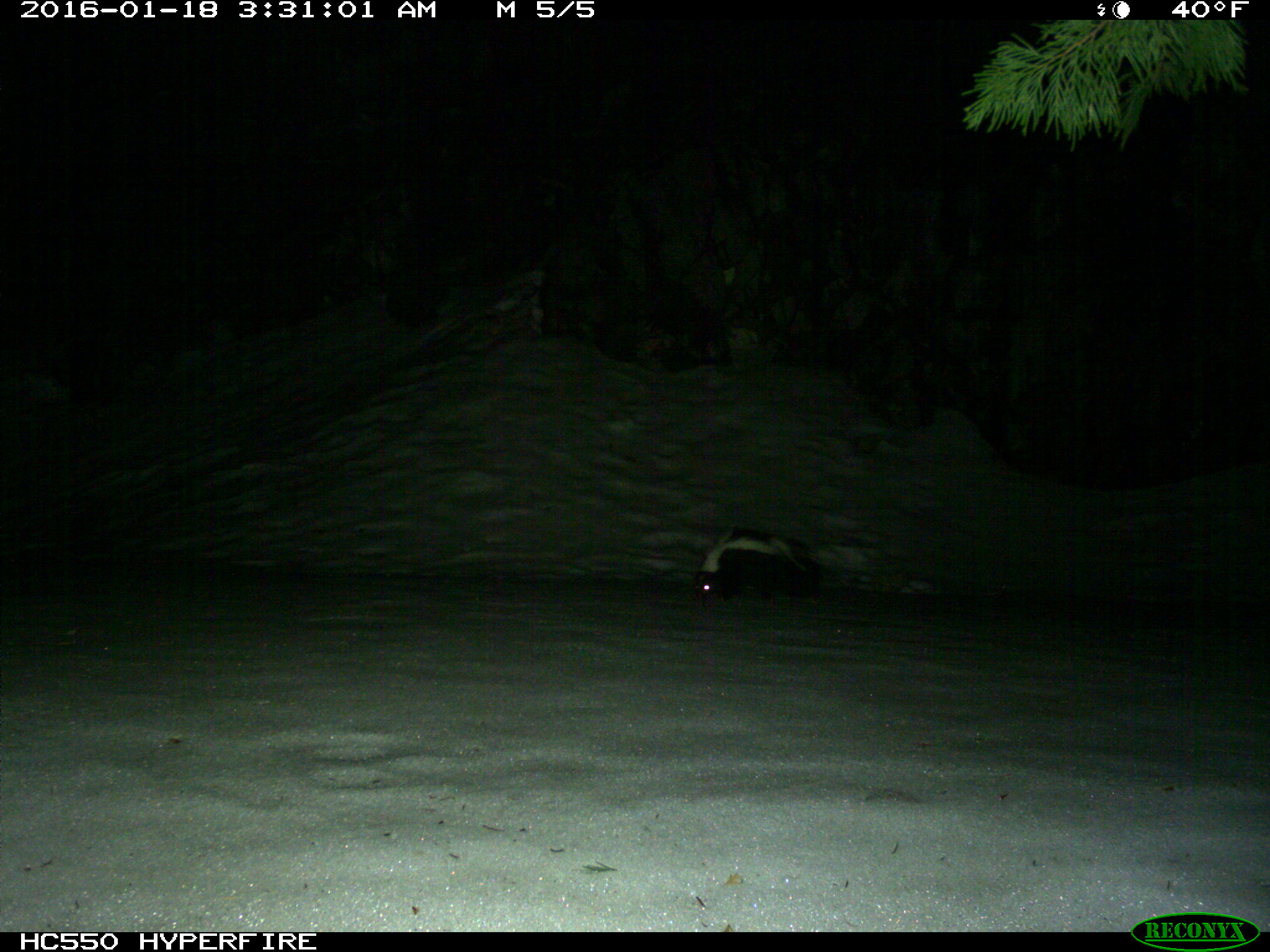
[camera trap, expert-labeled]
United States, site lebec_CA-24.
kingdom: Animalia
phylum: Chordata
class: Mammalia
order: Carnivora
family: Mephitidae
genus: Mephitis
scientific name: Mephitis mephitis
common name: striped skunk